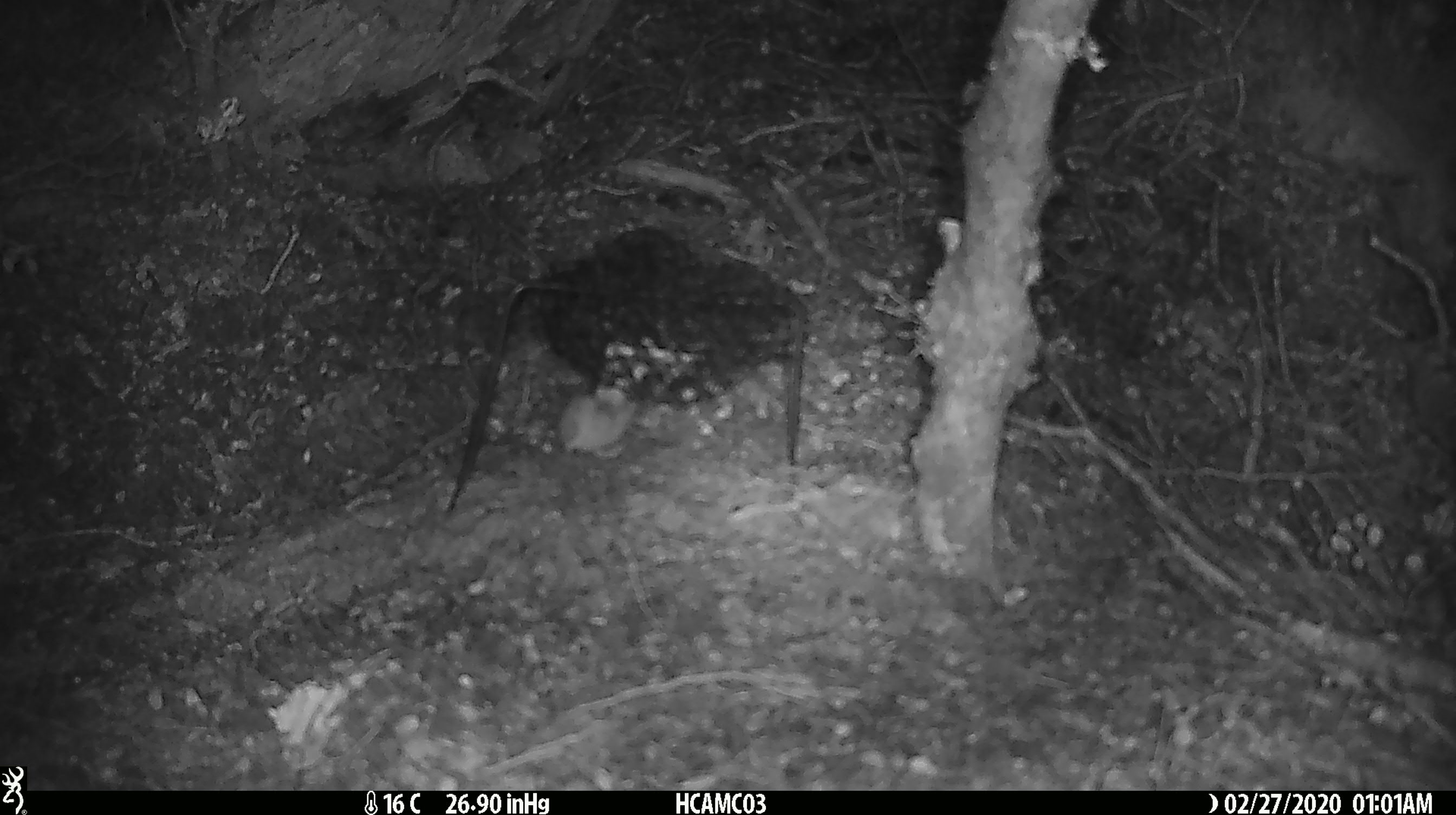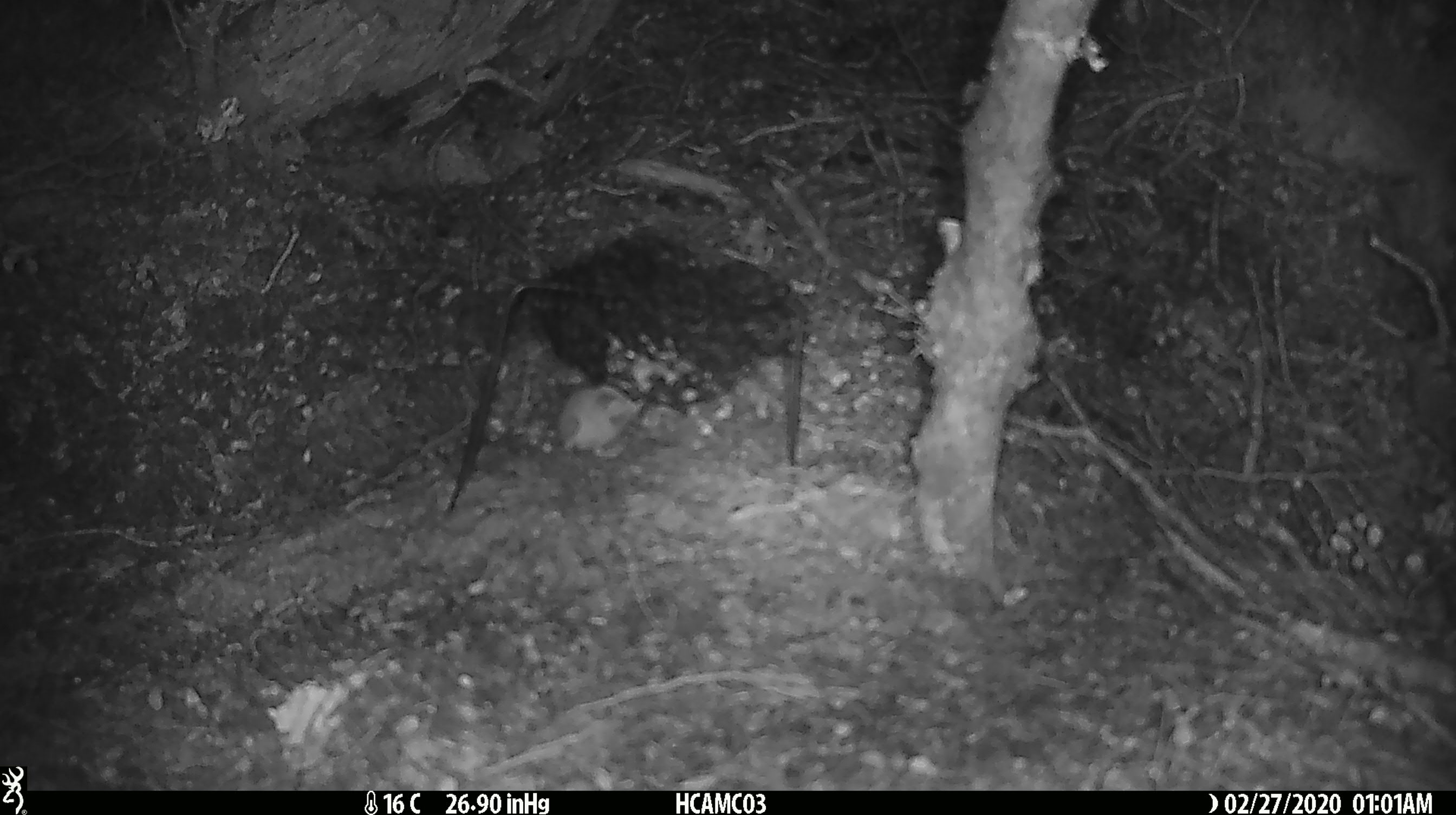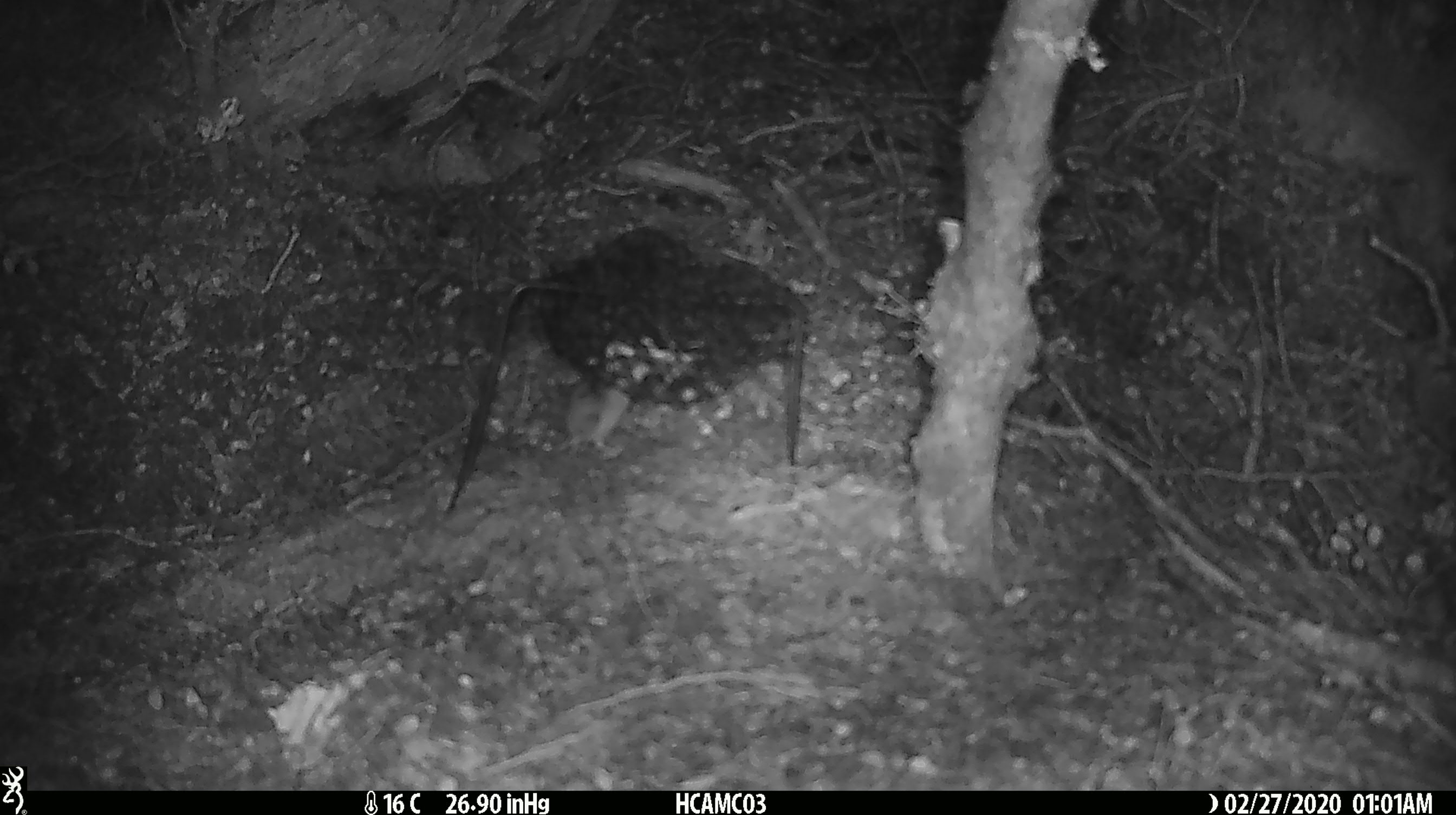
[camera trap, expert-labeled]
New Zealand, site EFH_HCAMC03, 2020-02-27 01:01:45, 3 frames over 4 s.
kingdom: Animalia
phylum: Chordata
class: Mammalia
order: Rodentia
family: Muridae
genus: Mus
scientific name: Mus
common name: mouse